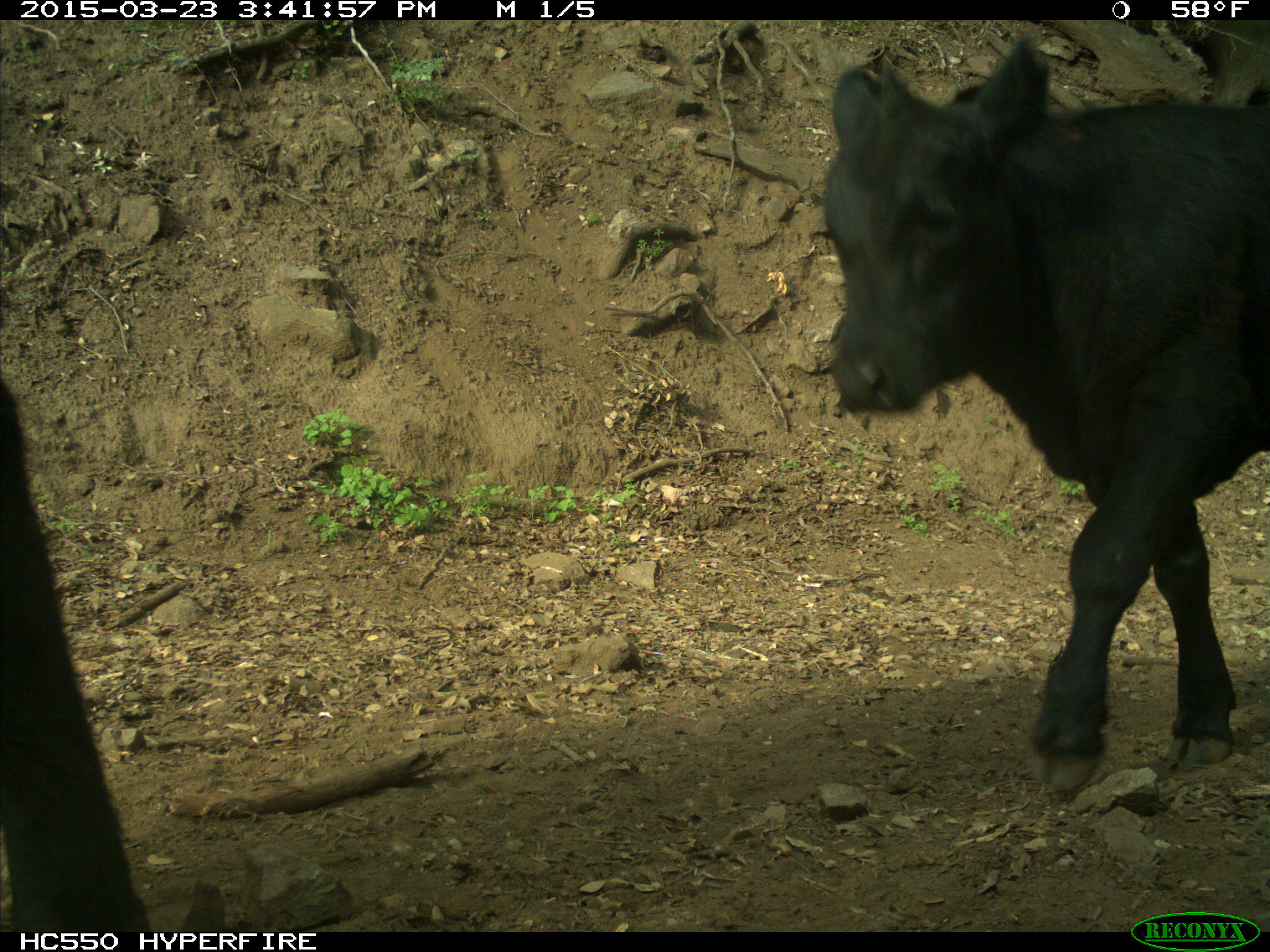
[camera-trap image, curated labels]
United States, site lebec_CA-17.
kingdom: Animalia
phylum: Chordata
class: Mammalia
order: Artiodactyla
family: Bovidae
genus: Bos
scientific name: Bos taurus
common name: domestic cow